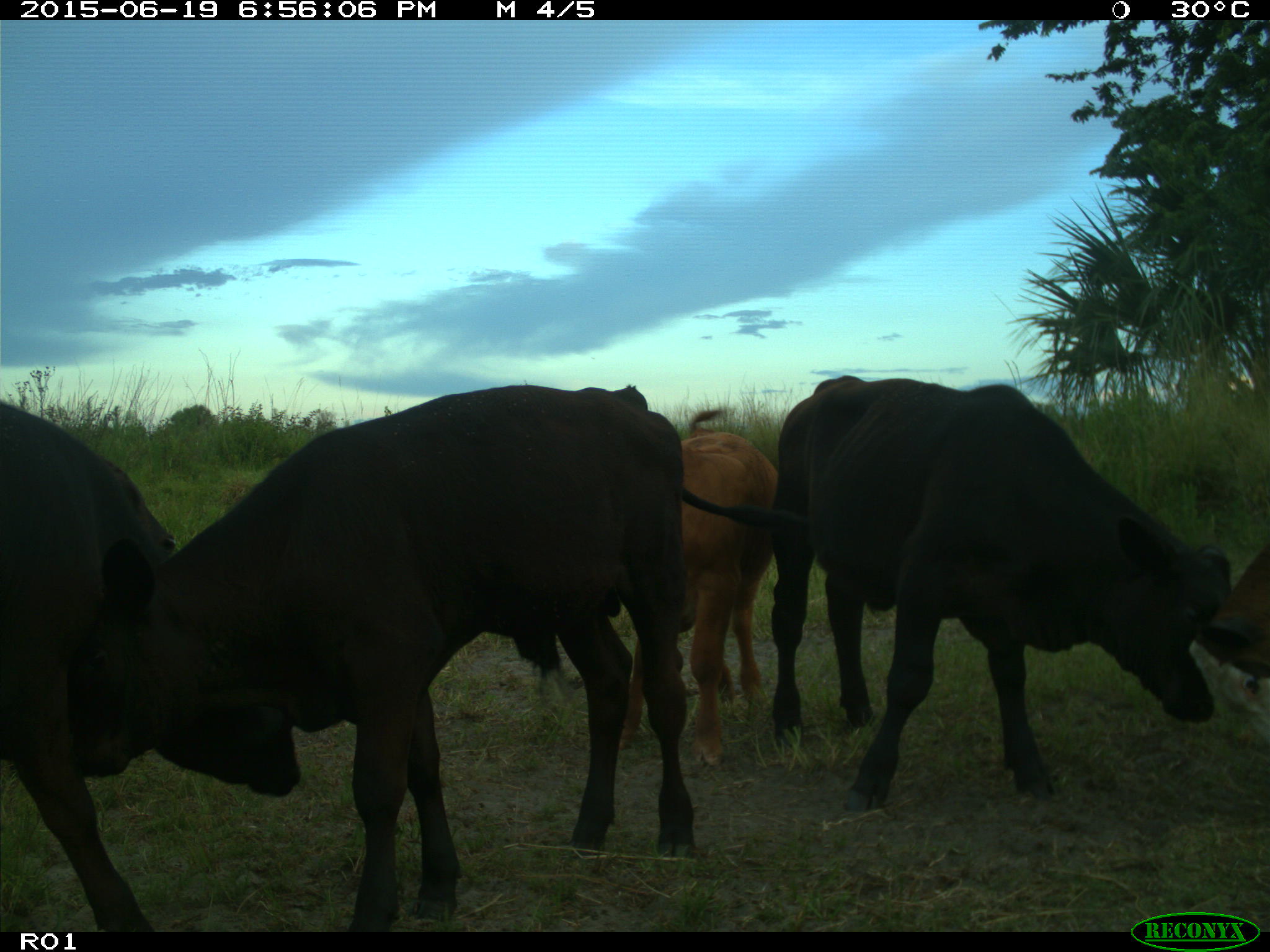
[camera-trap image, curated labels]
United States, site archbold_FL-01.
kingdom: Animalia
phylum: Chordata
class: Mammalia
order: Artiodactyla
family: Bovidae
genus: Bos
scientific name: Bos taurus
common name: domestic cow